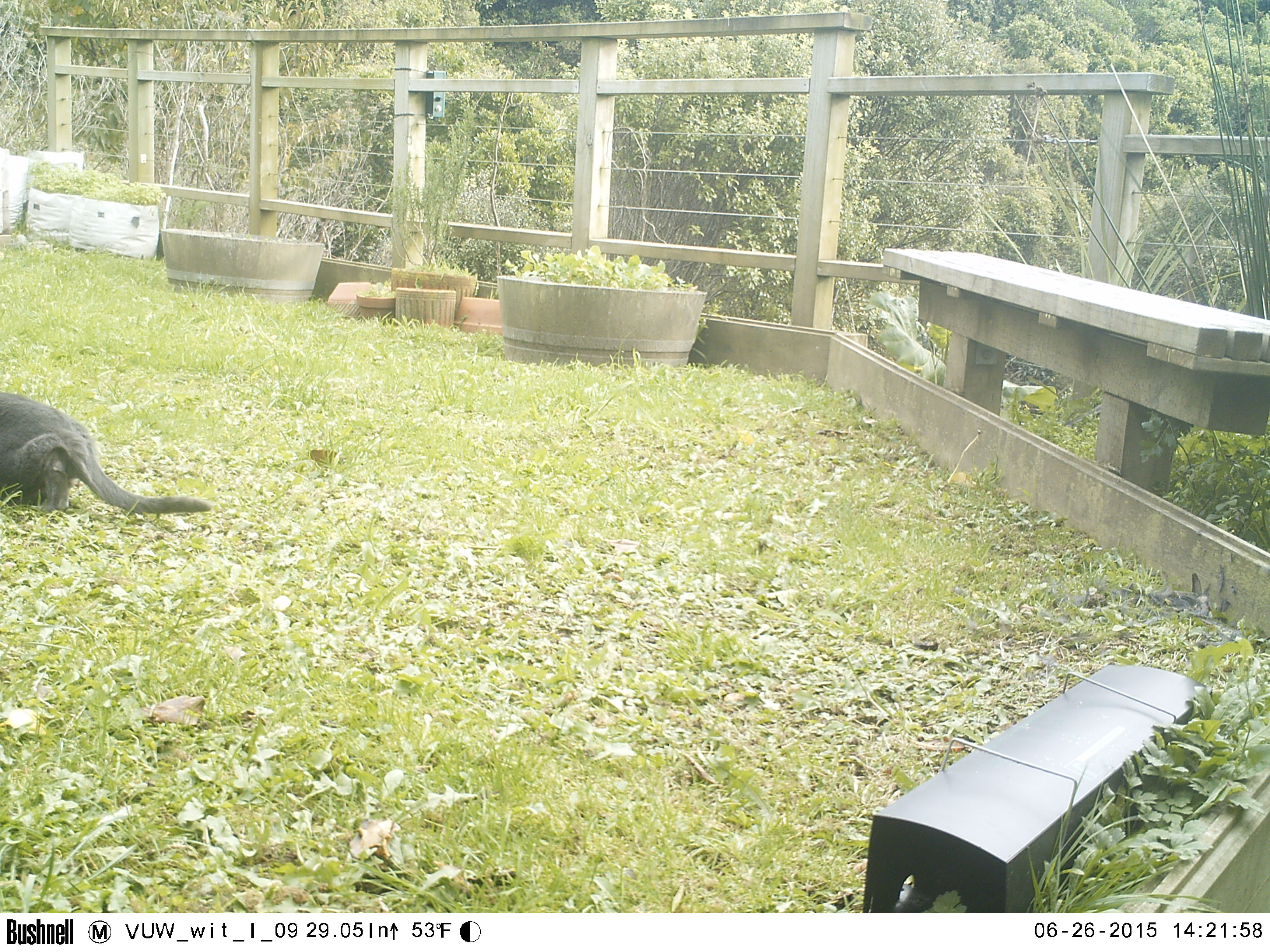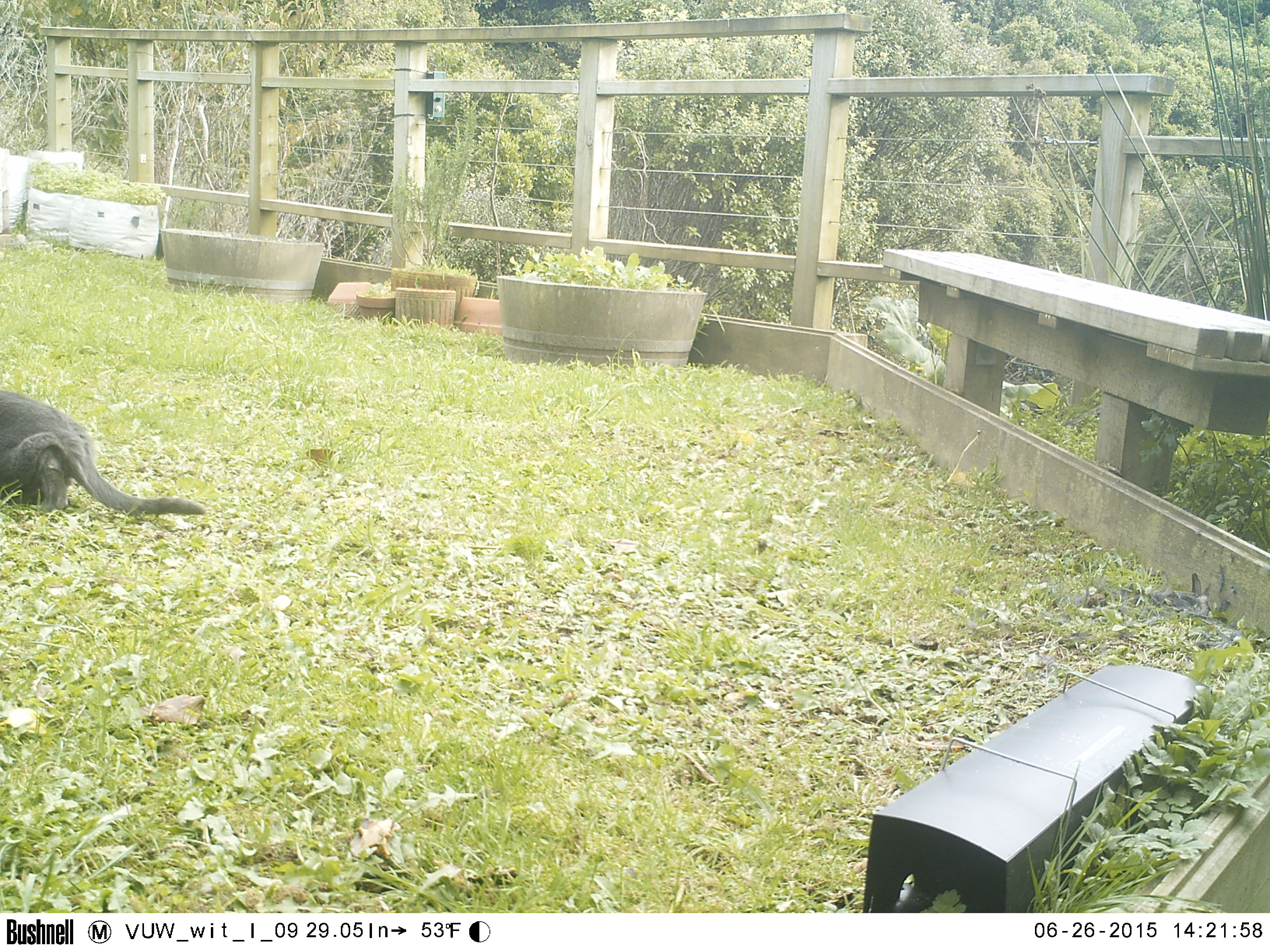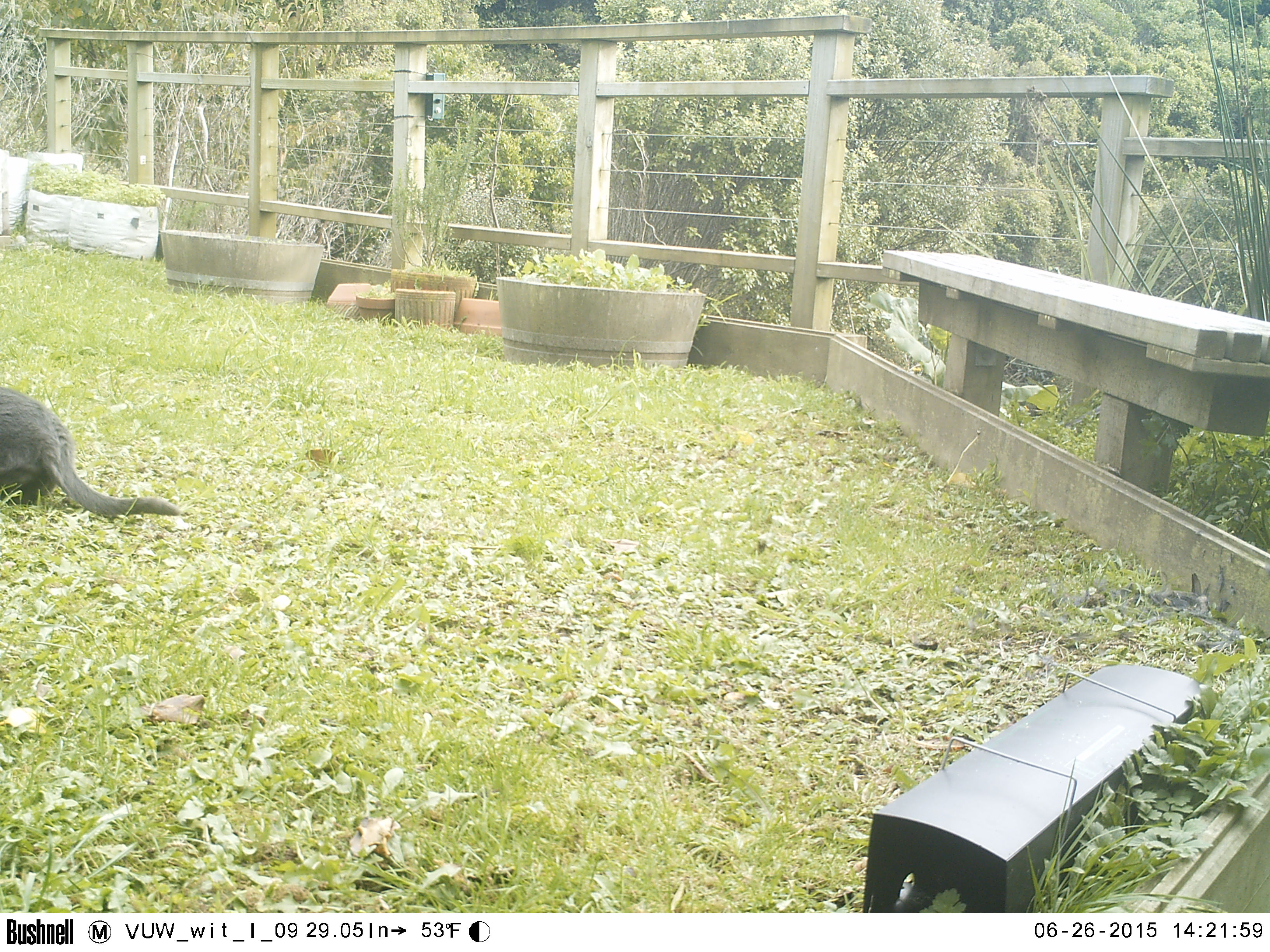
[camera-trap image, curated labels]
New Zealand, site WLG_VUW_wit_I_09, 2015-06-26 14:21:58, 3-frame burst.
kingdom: Animalia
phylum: Chordata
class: Mammalia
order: Carnivora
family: Felidae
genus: Felis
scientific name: Felis catus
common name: domestic cat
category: cat